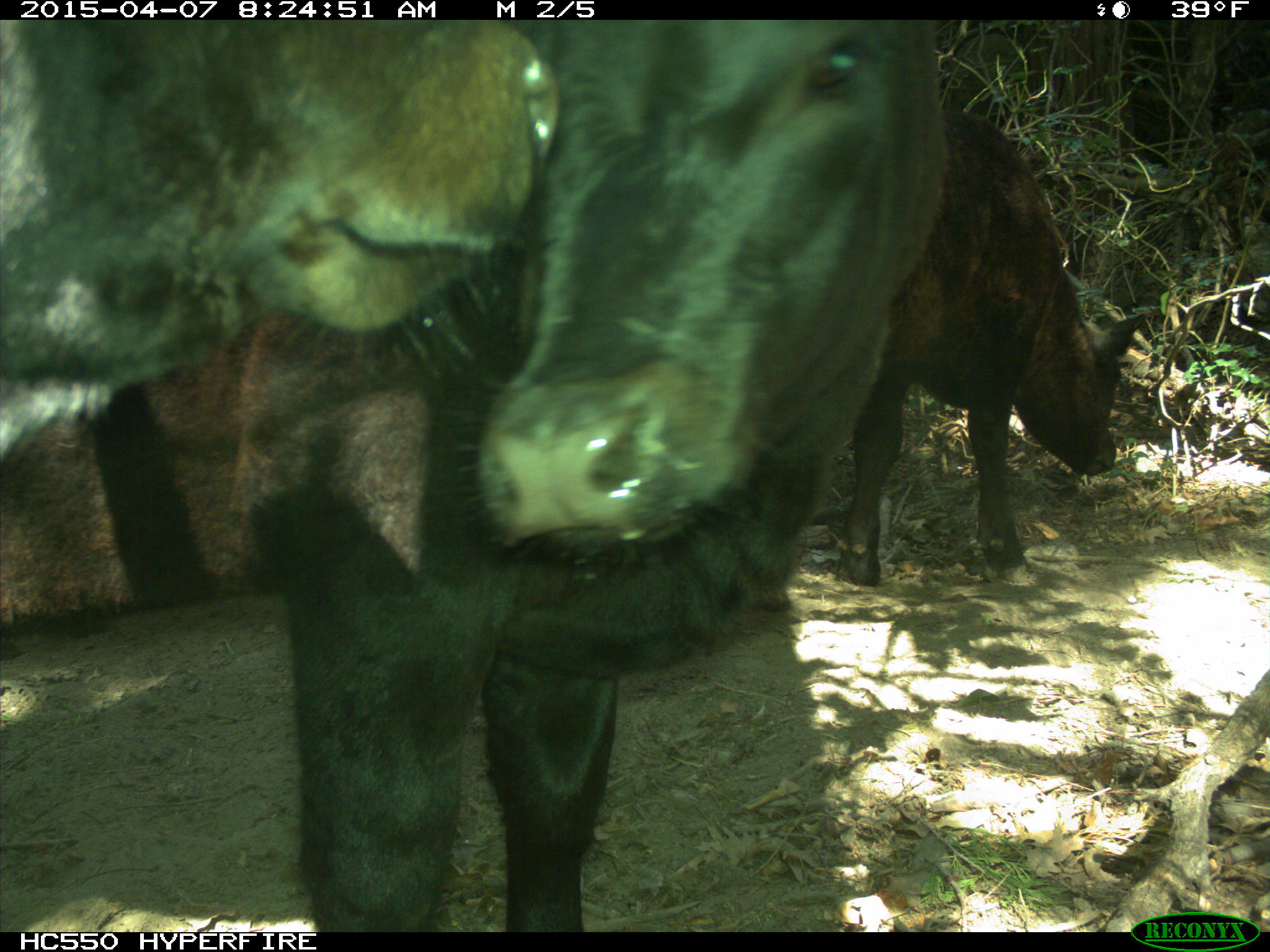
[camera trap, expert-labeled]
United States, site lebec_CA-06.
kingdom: Animalia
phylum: Chordata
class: Mammalia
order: Artiodactyla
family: Bovidae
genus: Bos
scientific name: Bos taurus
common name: domestic cow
Bos taurus (domestic cow).